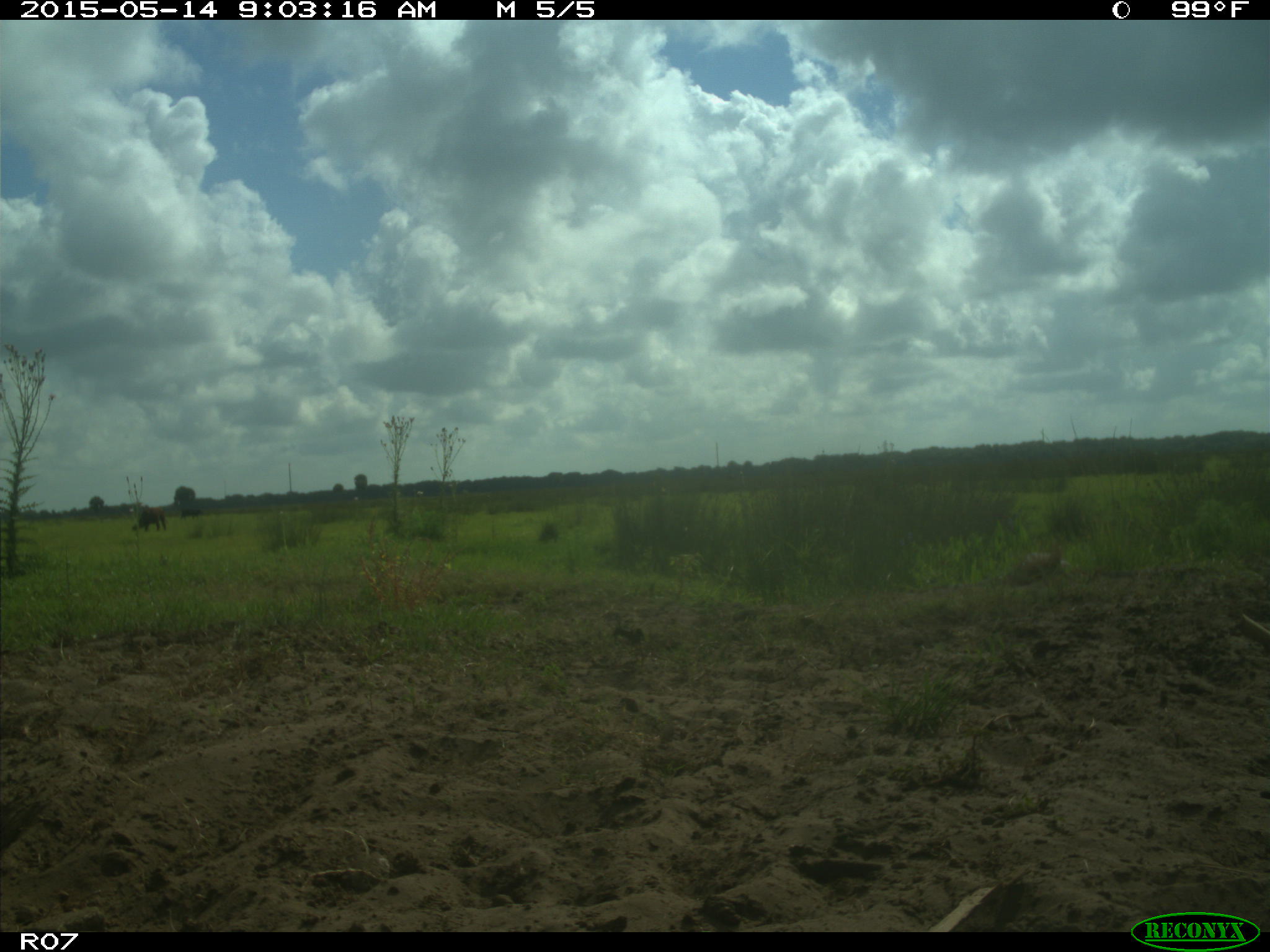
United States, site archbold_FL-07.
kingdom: Animalia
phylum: Chordata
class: Mammalia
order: Artiodactyla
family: Bovidae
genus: Bos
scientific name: Bos taurus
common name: domestic cow